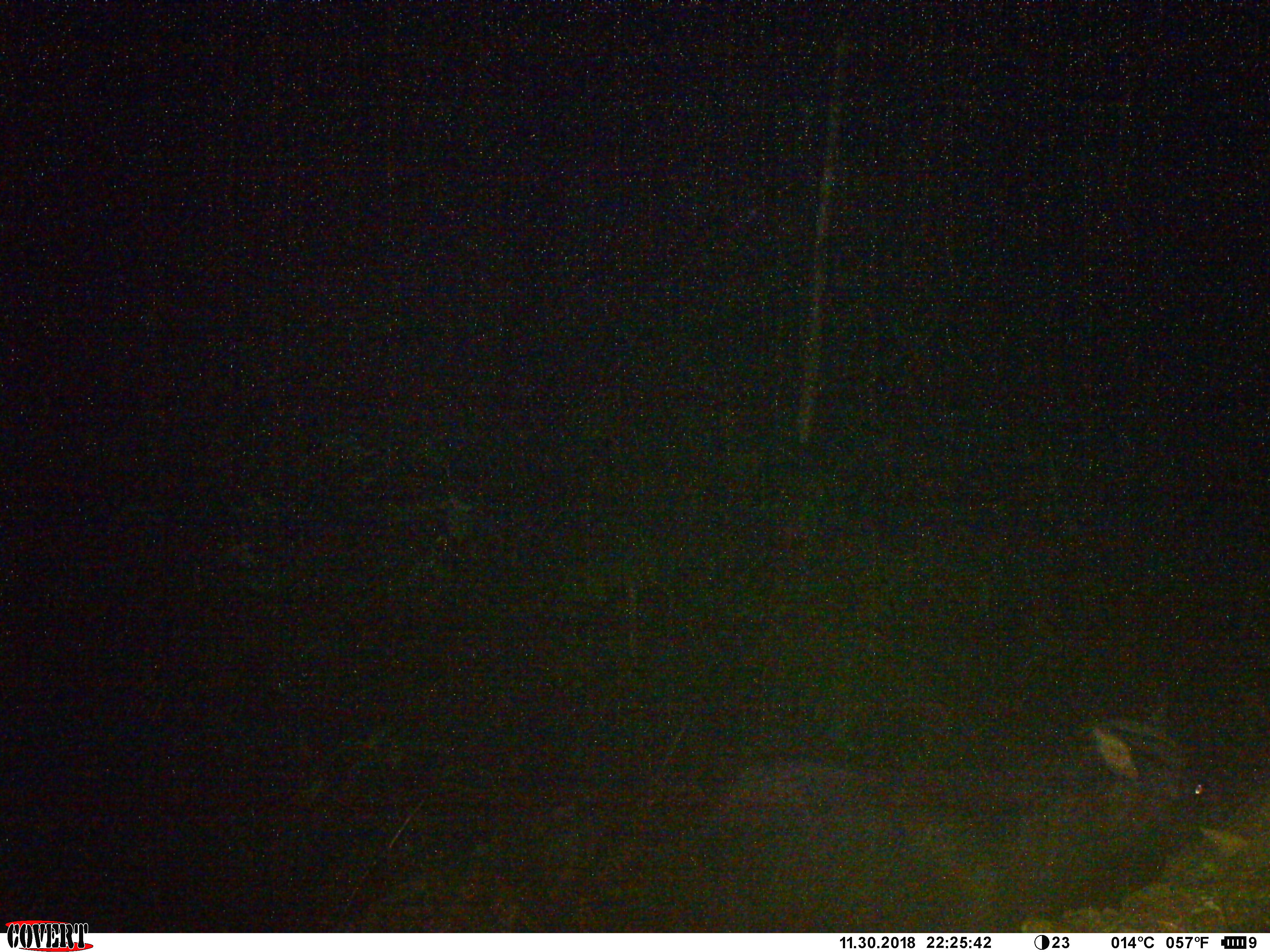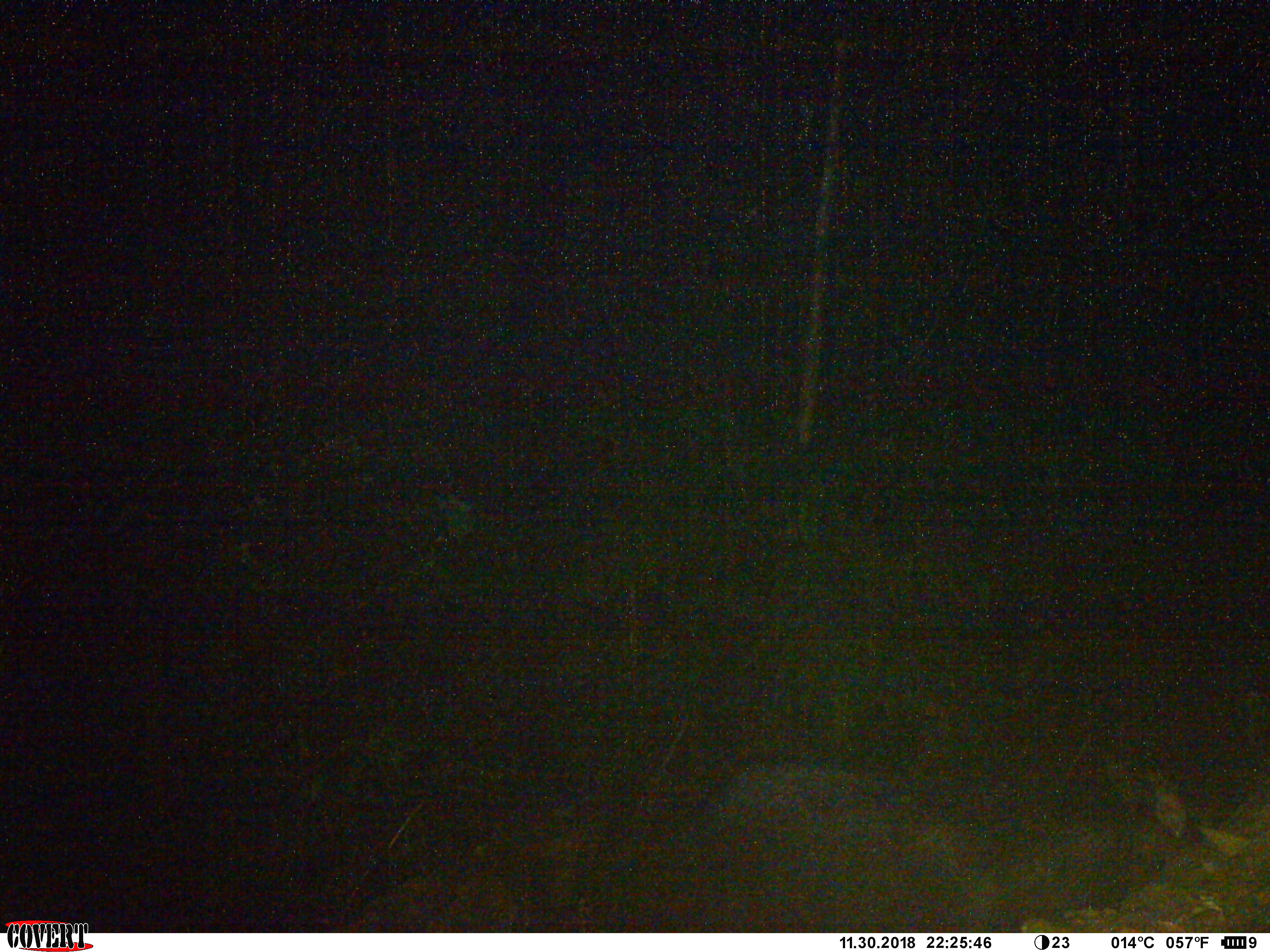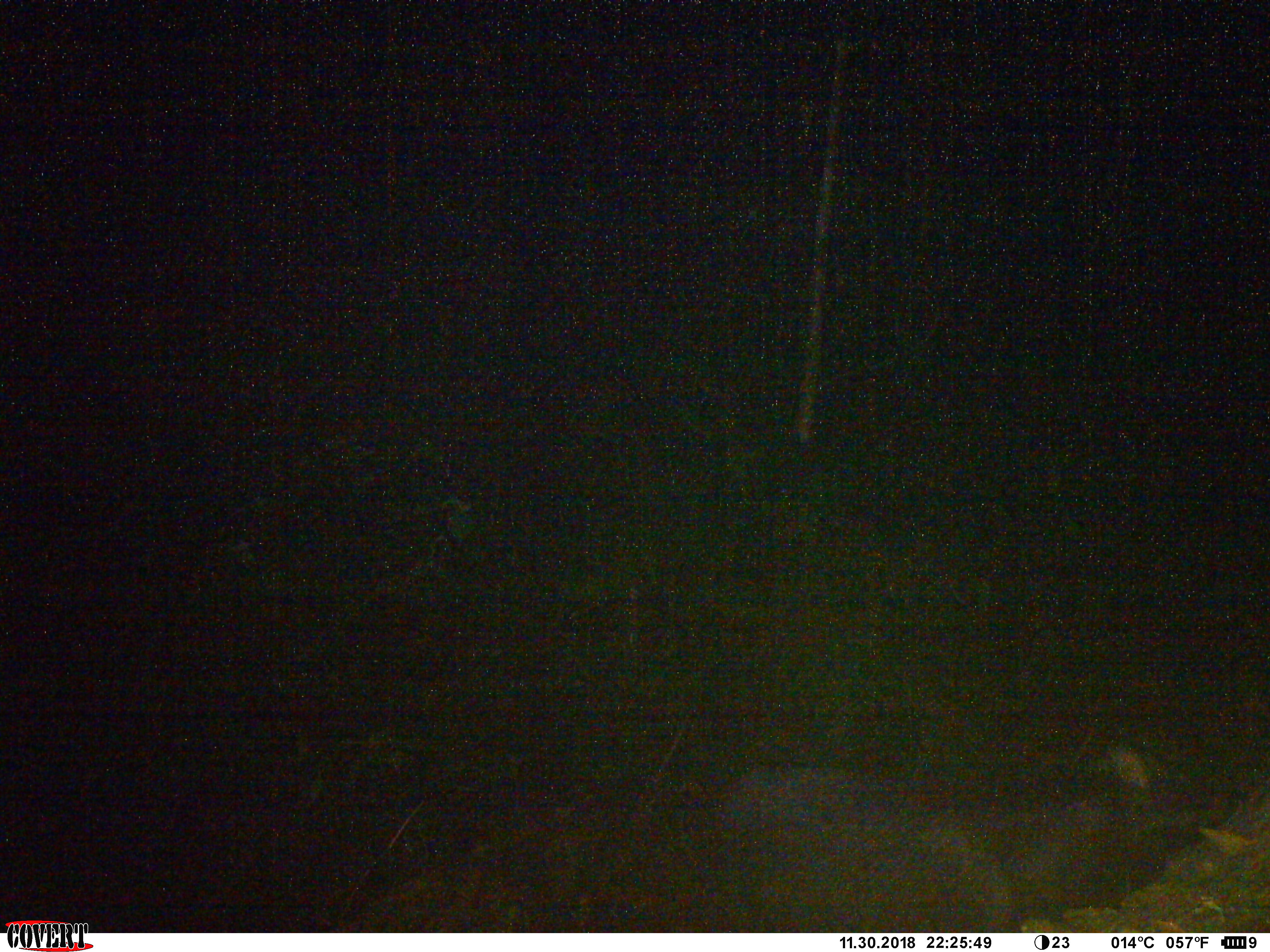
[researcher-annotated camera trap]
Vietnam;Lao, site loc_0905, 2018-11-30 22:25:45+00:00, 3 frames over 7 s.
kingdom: Animalia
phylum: Chordata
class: Mammalia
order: Artiodactyla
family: Bovidae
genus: Capricornis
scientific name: Capricornis sumatraensis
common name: chinese serow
Chinese serow (Capricornis sumatraensis). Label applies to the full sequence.